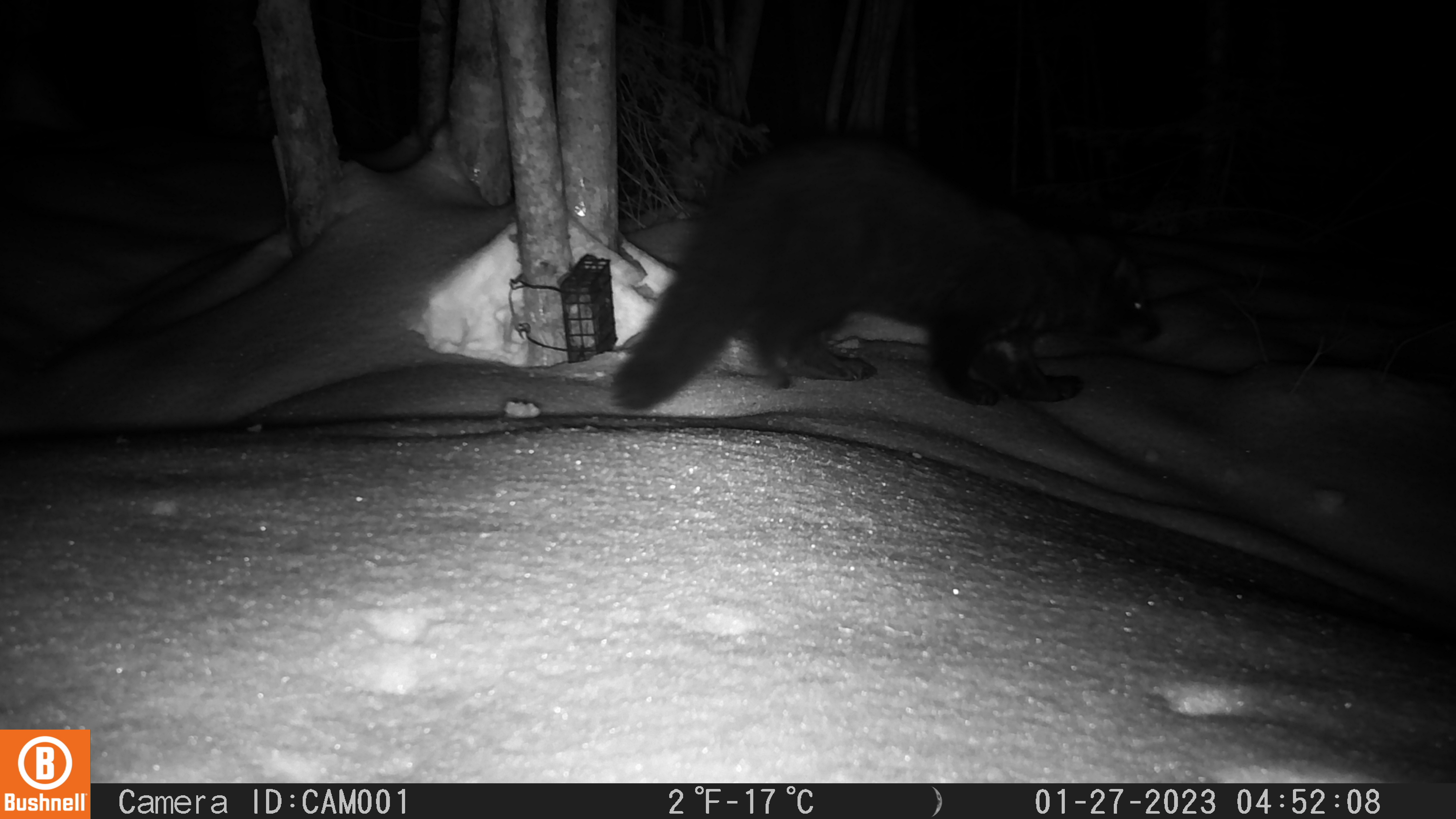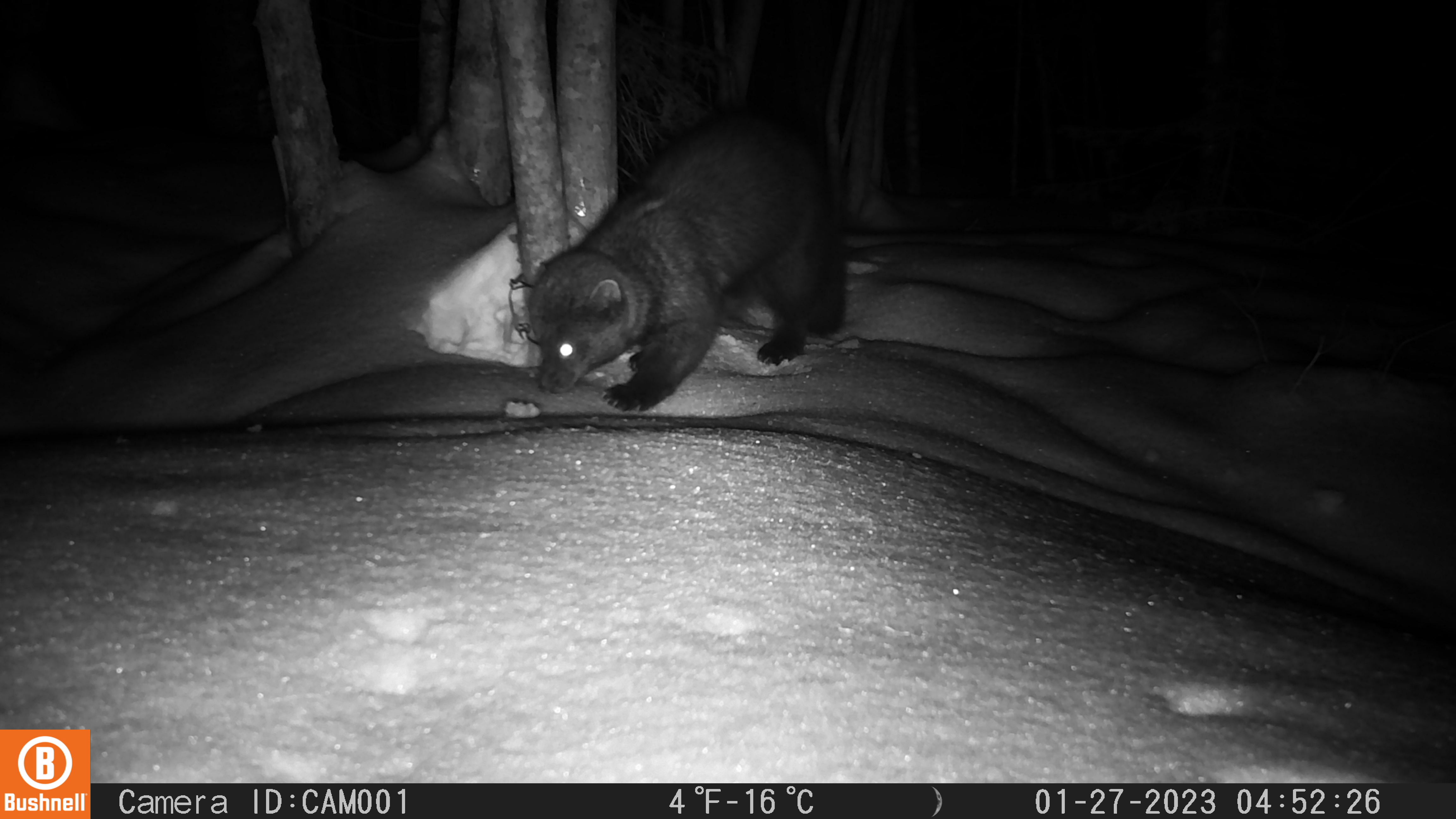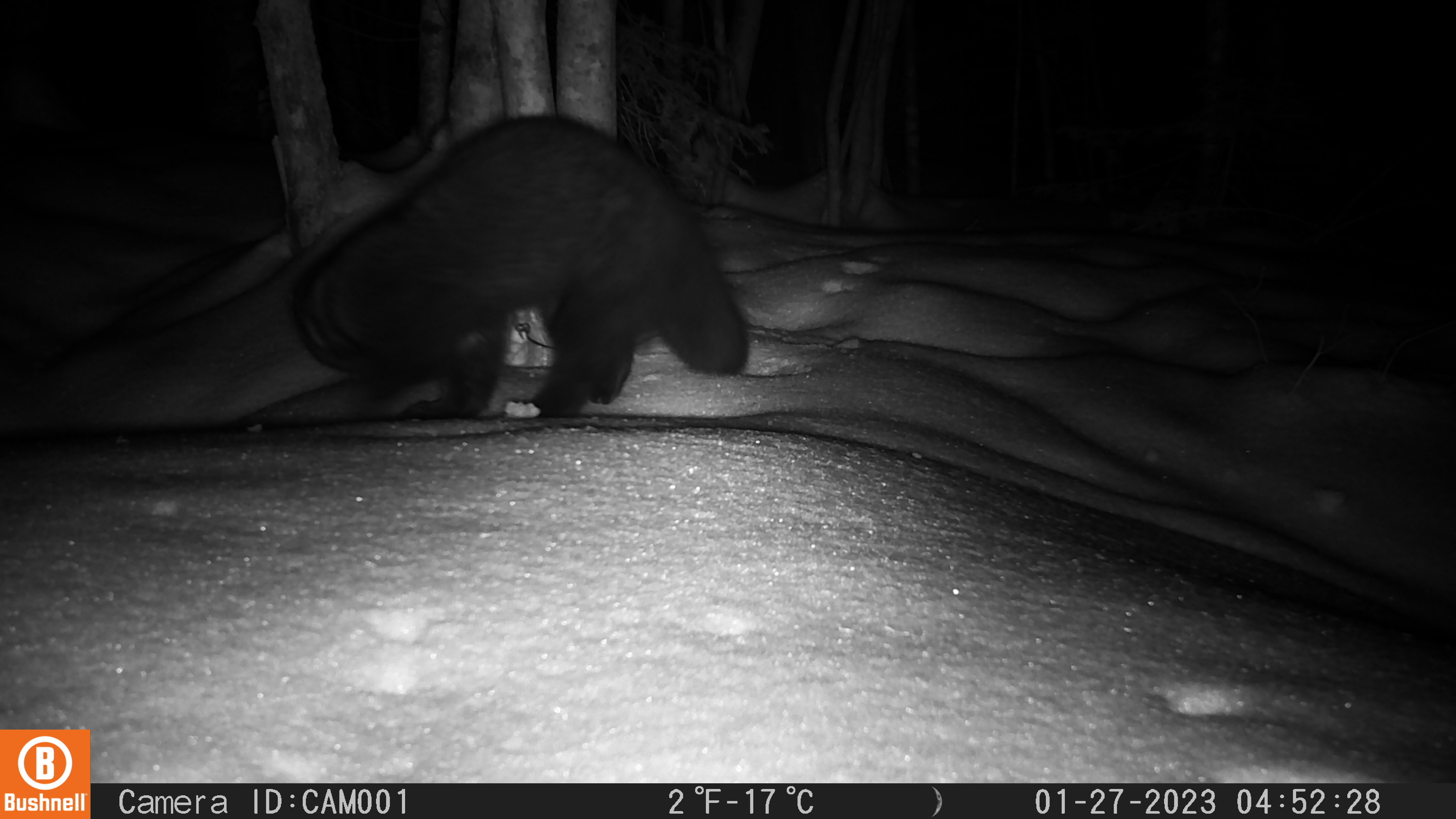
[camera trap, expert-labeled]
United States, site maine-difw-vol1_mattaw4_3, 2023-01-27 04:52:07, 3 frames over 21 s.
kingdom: Animalia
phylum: Chordata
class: Mammalia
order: Carnivora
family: Mustelidae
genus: Pekania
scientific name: Pekania pennanti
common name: fisher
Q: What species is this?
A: Fisher (Pekania pennanti).